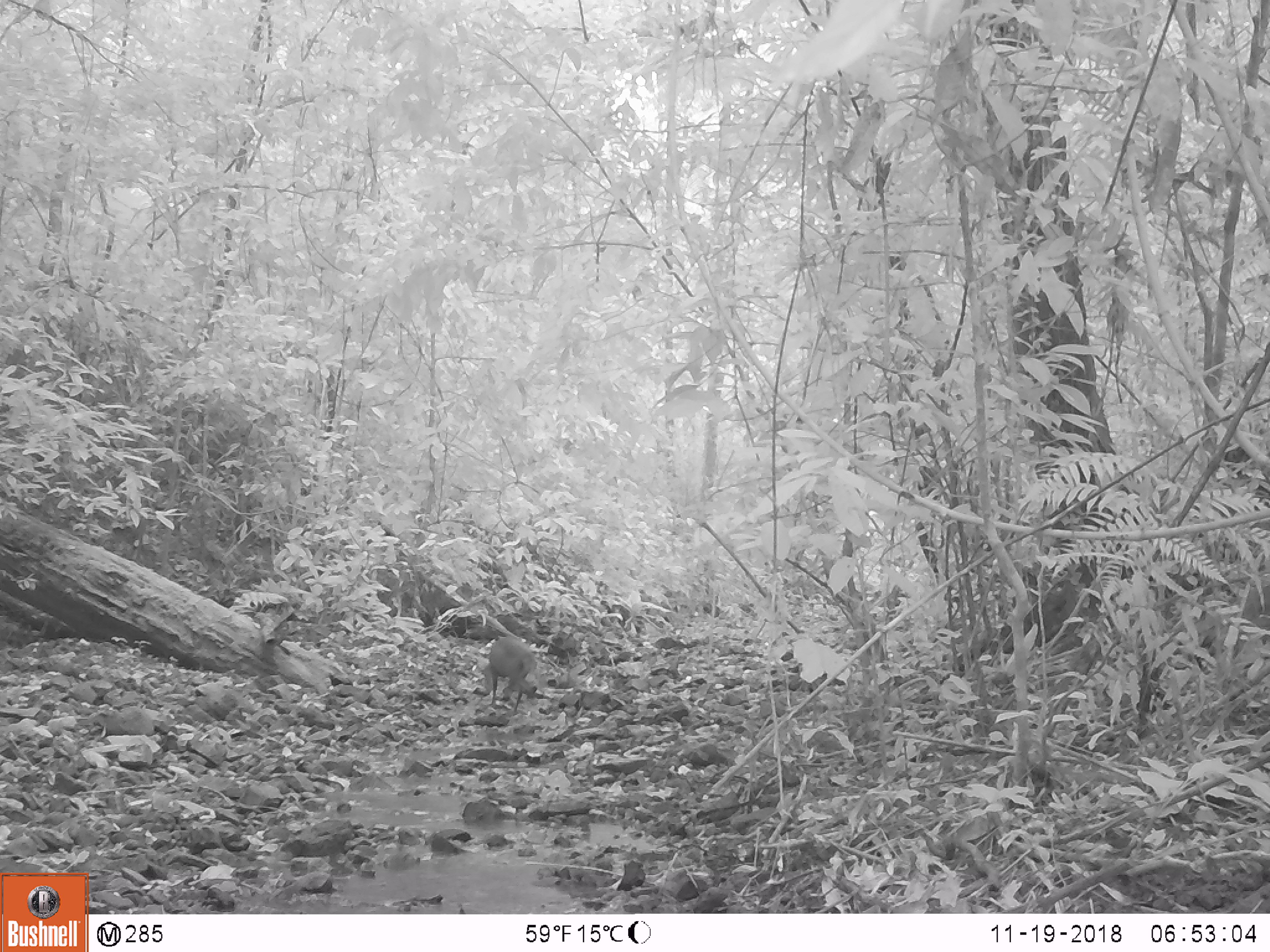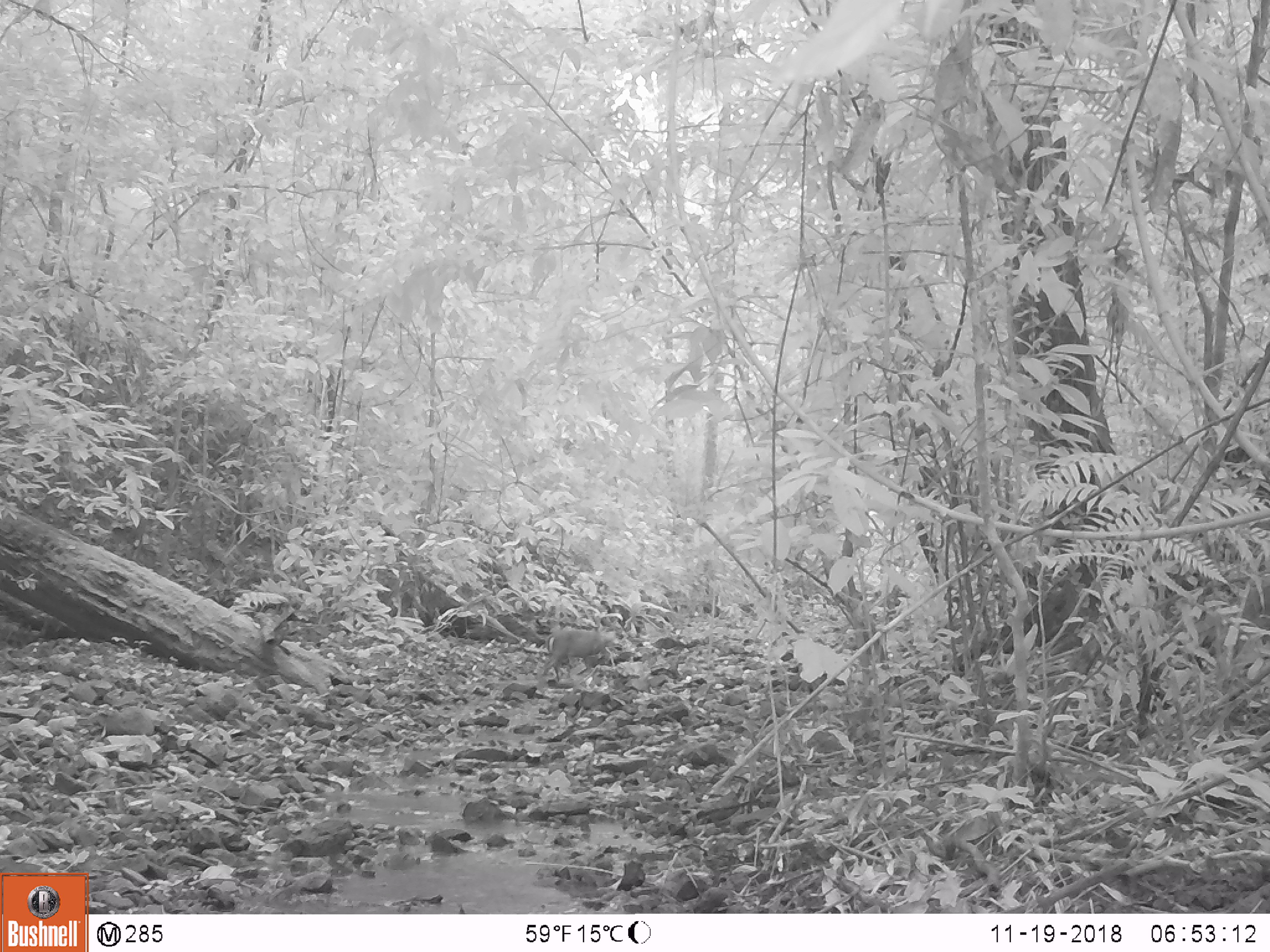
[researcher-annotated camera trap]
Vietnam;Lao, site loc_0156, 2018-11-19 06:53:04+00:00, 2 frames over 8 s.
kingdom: Animalia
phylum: Chordata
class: Mammalia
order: Artiodactyla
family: Cervidae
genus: Muntiacus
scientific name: Muntiacus rooseveltorum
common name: roosevelt's muntjac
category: roosevelts muntjac group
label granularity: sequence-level